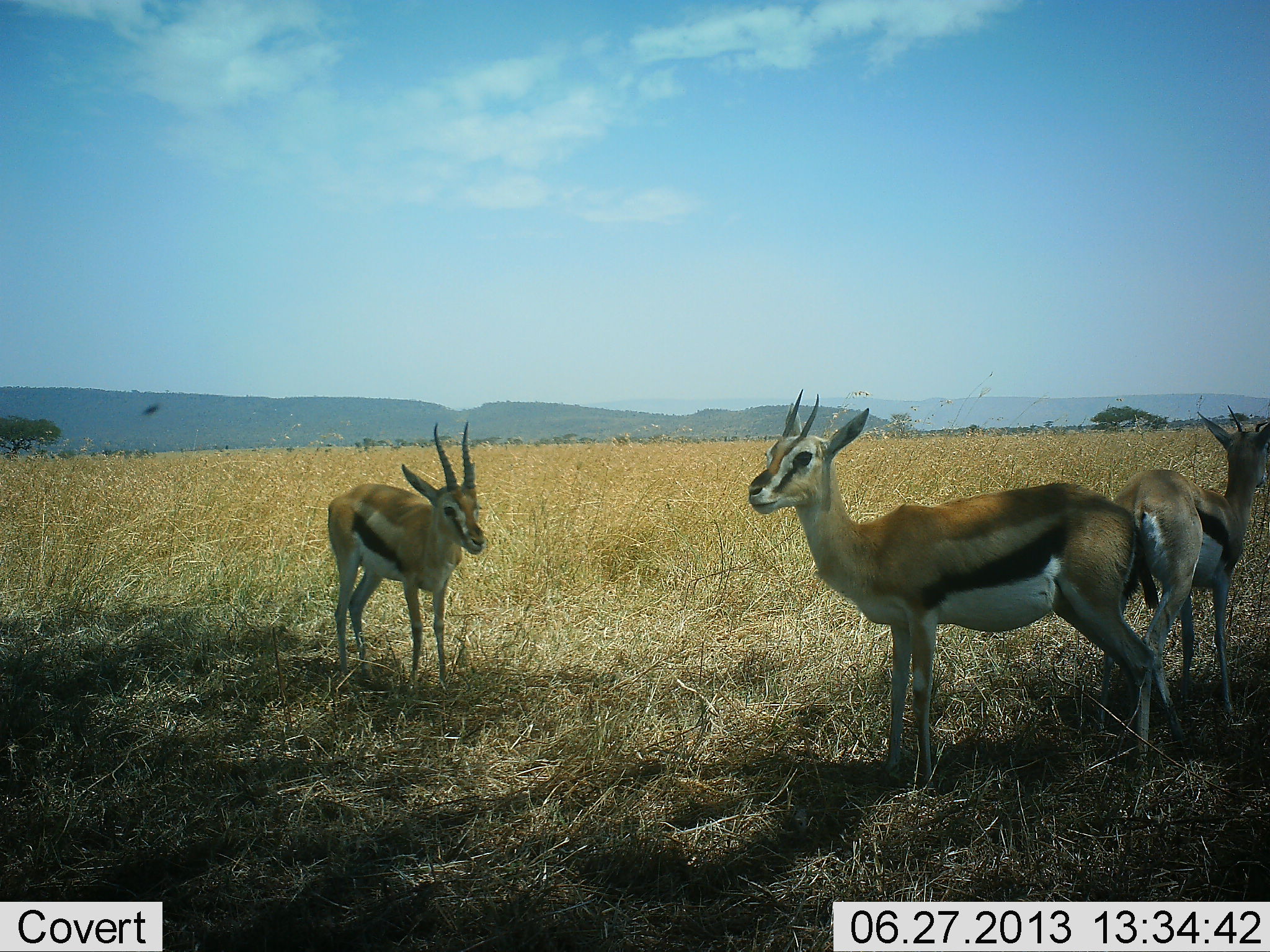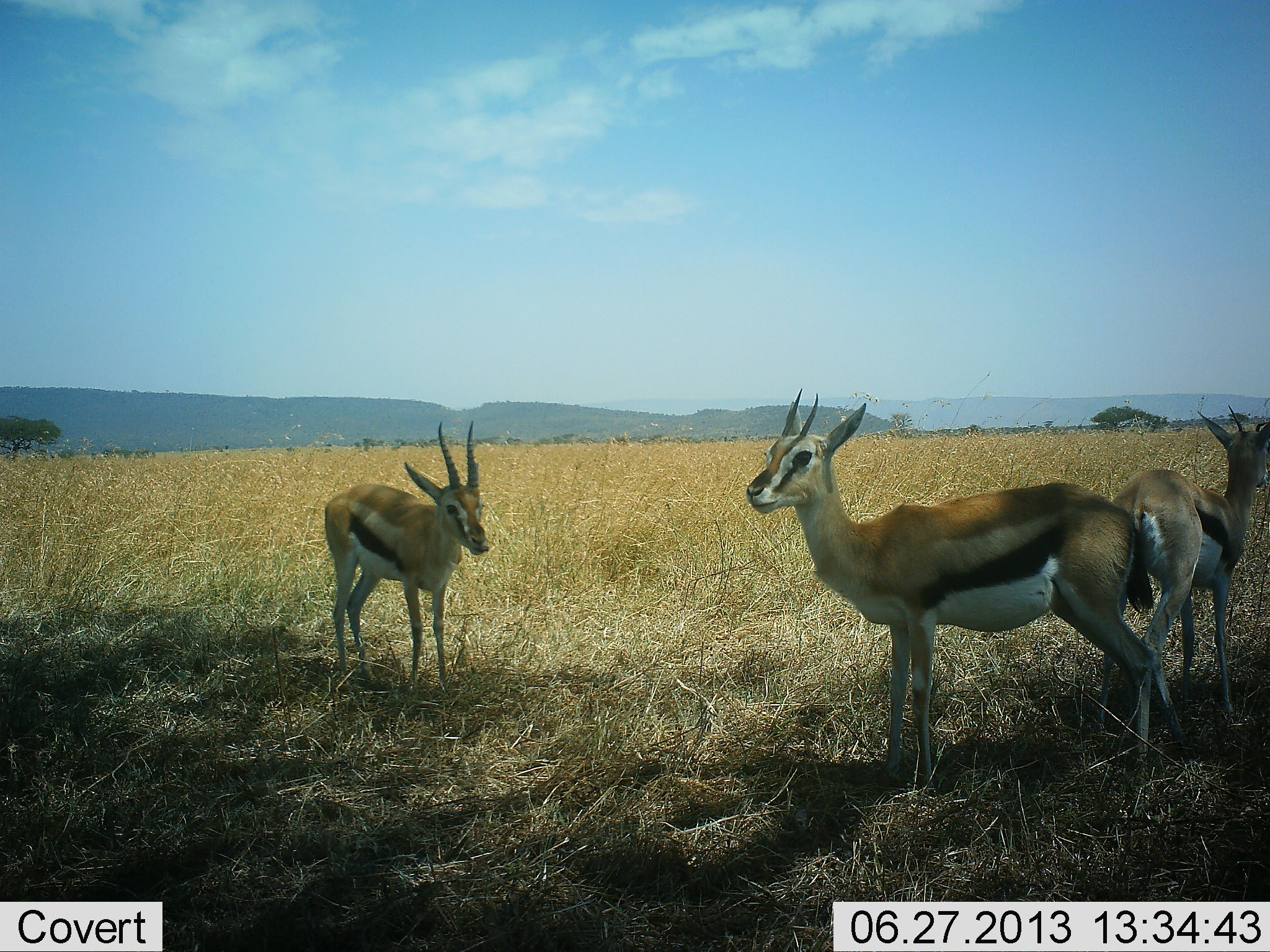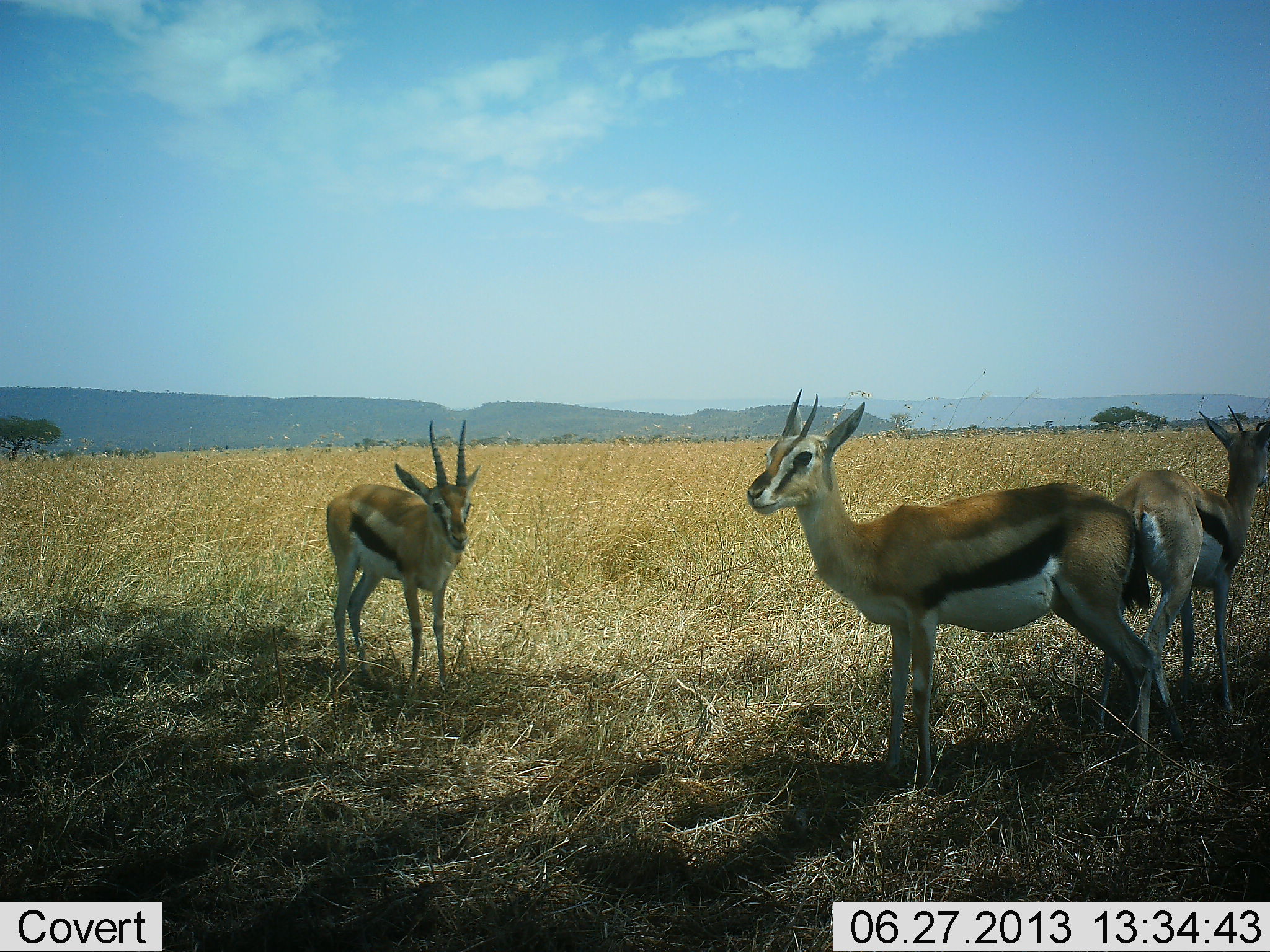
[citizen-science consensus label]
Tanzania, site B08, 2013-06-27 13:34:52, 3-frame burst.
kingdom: Animalia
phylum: Chordata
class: Mammalia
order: Artiodactyla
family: Bovidae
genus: Eudorcas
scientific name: Eudorcas thomsonii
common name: thomson's gazelle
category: gazellethomsons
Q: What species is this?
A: Gazellethomsons (thomson's gazelle) (Eudorcas thomsonii).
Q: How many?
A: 3.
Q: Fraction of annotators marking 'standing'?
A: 100%.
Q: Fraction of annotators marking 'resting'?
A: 0%.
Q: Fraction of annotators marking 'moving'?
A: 0%.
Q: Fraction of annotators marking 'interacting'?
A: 0%.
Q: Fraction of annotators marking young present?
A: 0%.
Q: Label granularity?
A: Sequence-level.